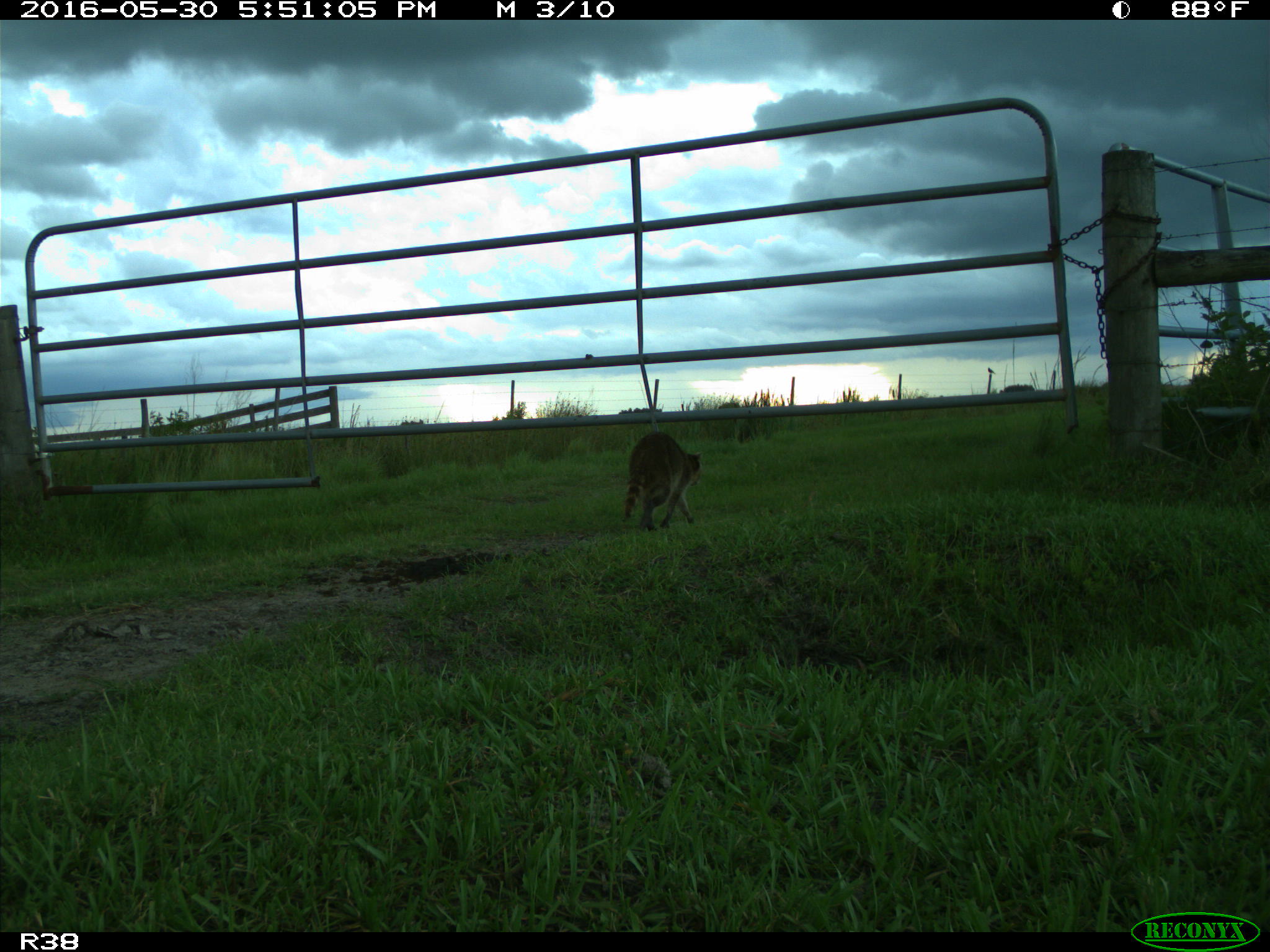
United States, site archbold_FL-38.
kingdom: Animalia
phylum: Chordata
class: Mammalia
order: Carnivora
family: Procyonidae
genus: Procyon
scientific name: Procyon lotor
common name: common raccoon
Procyon lotor (common raccoon).